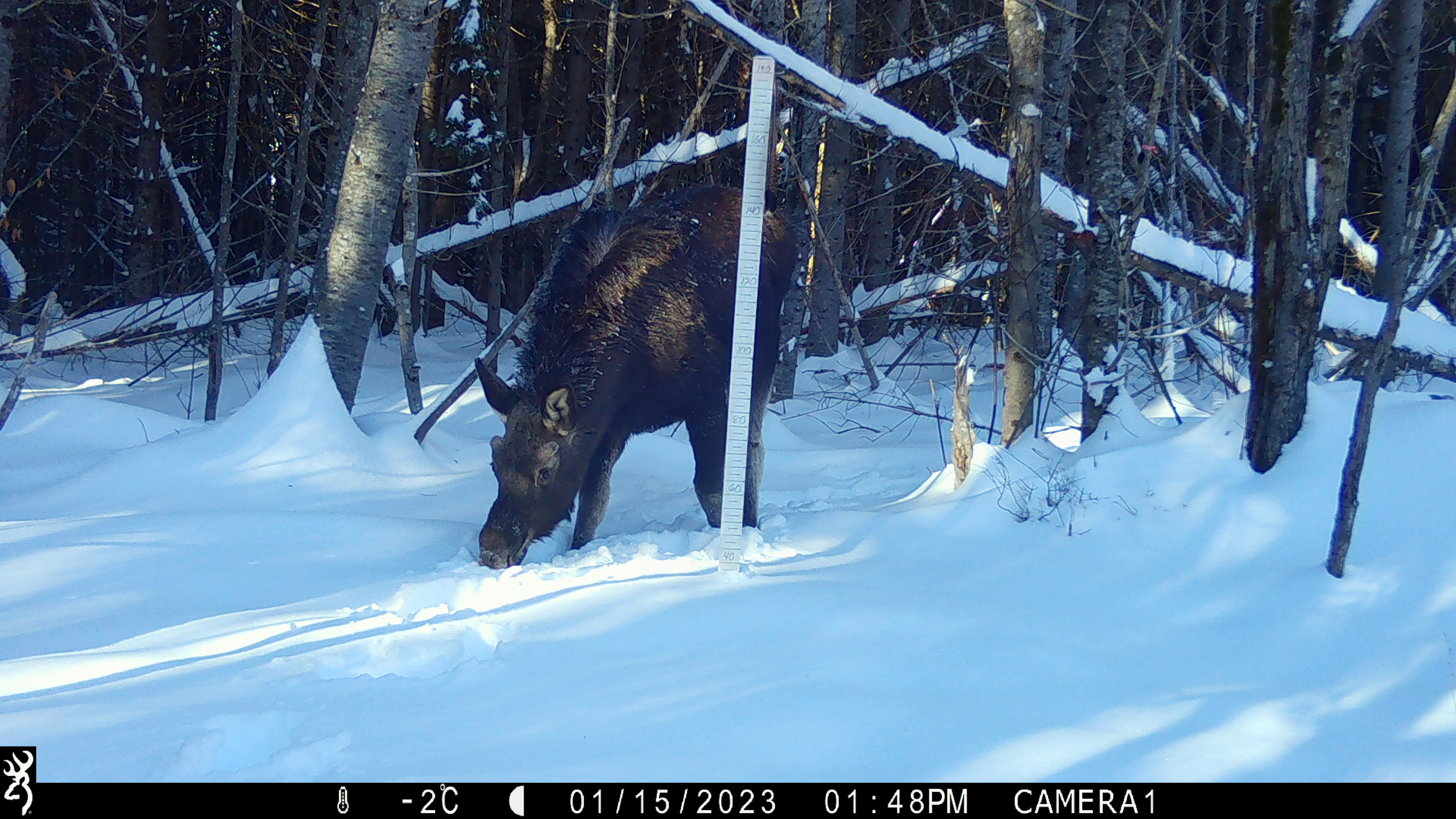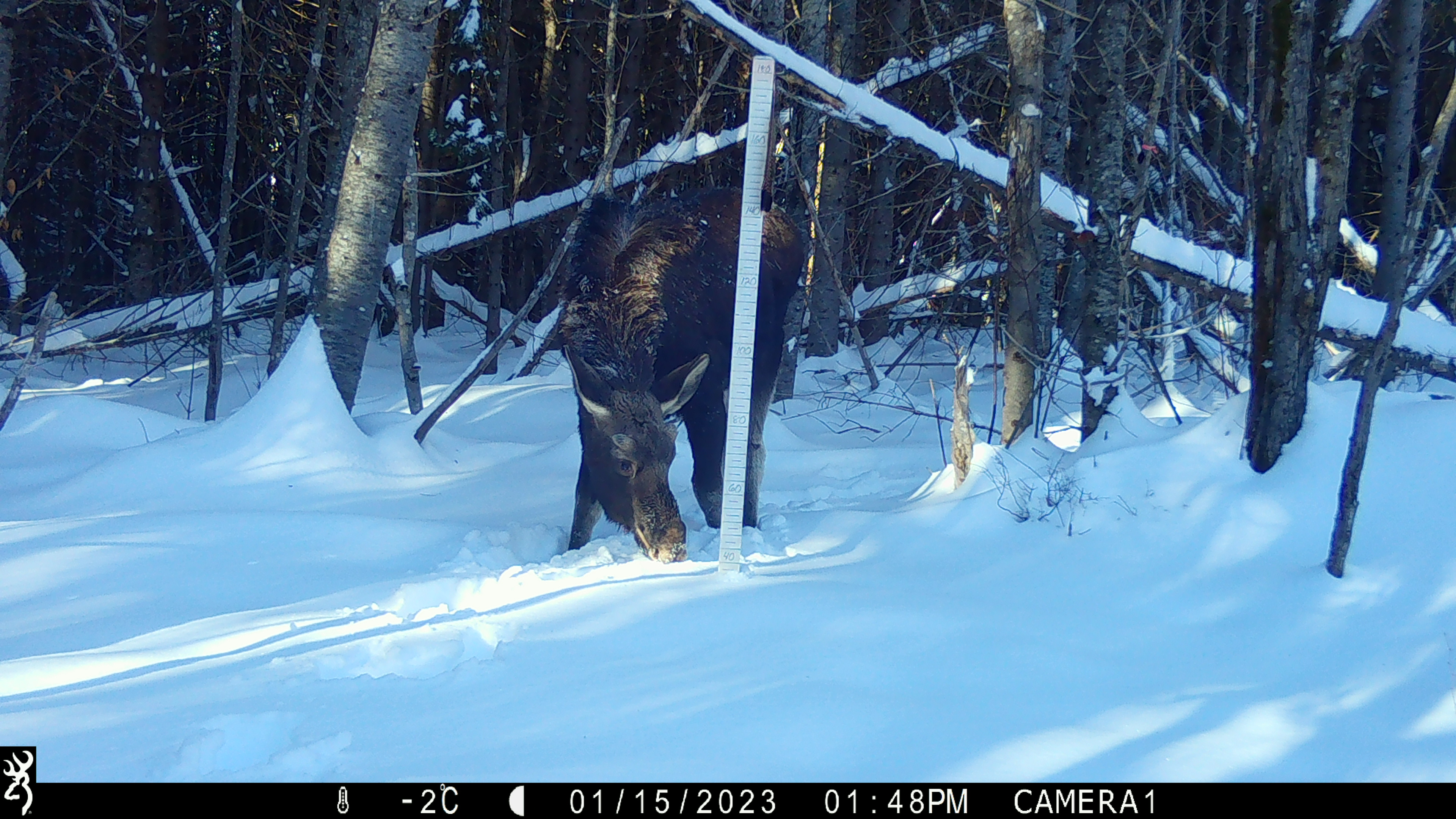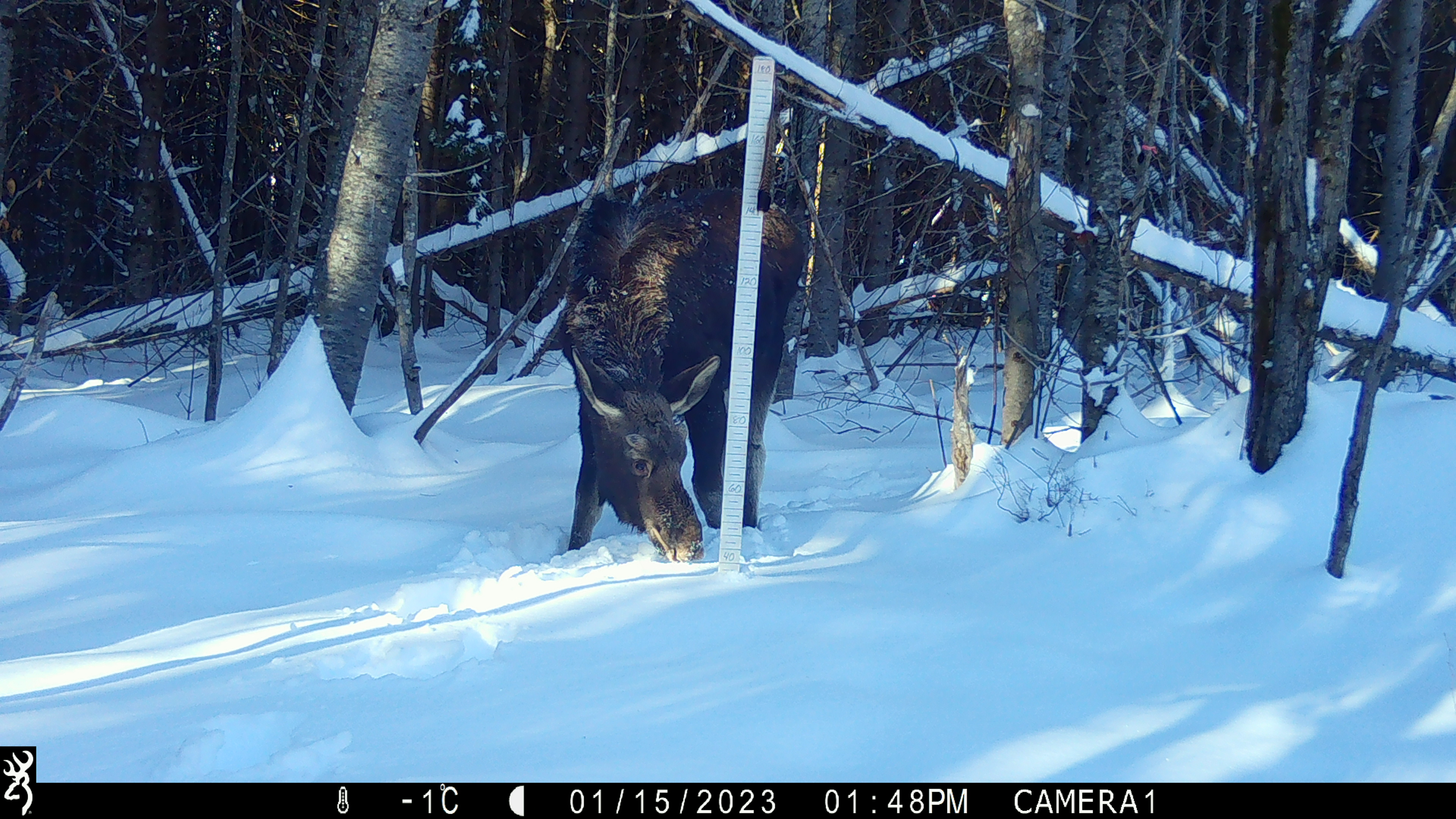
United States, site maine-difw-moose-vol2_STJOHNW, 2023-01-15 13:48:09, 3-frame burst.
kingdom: Animalia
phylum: Chordata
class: Mammalia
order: Artiodactyla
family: Cervidae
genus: Alces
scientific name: Alces alces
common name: moose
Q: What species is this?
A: Moose (Alces alces).